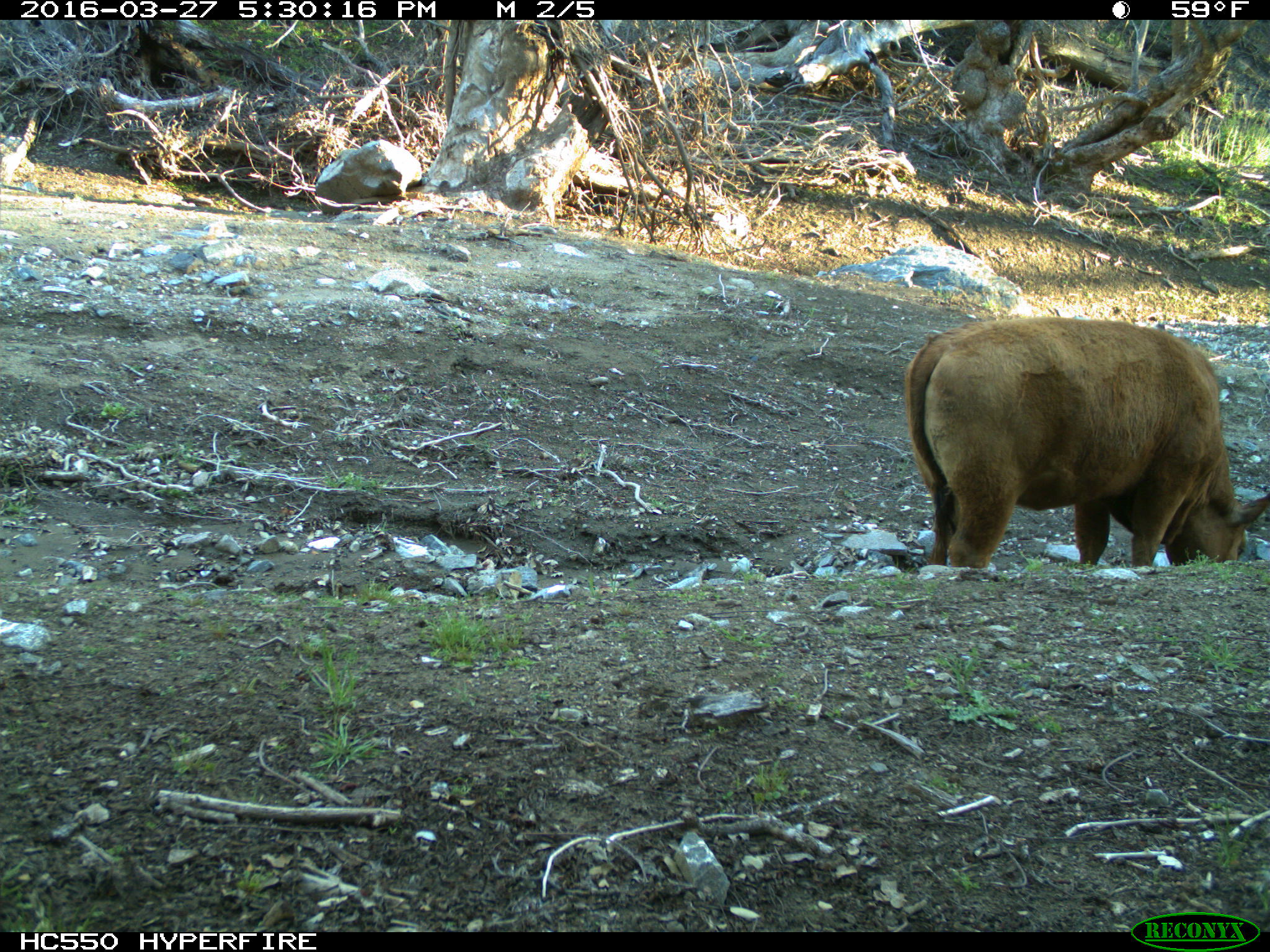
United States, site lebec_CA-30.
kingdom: Animalia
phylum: Chordata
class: Mammalia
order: Artiodactyla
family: Bovidae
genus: Bos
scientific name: Bos taurus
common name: domestic cow